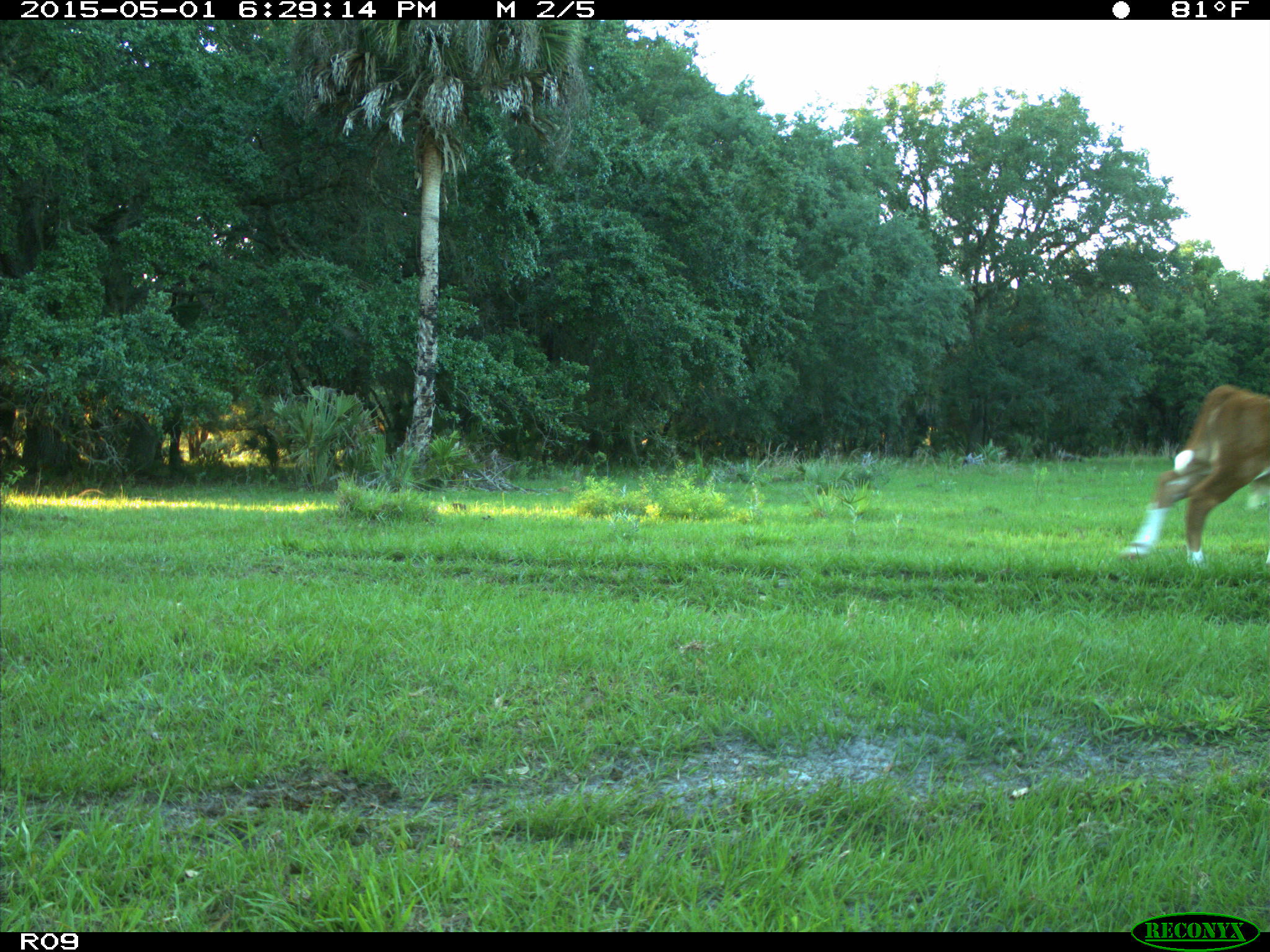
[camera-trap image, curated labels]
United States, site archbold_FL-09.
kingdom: Animalia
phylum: Chordata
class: Mammalia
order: Artiodactyla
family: Bovidae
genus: Bos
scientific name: Bos taurus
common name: domestic cow